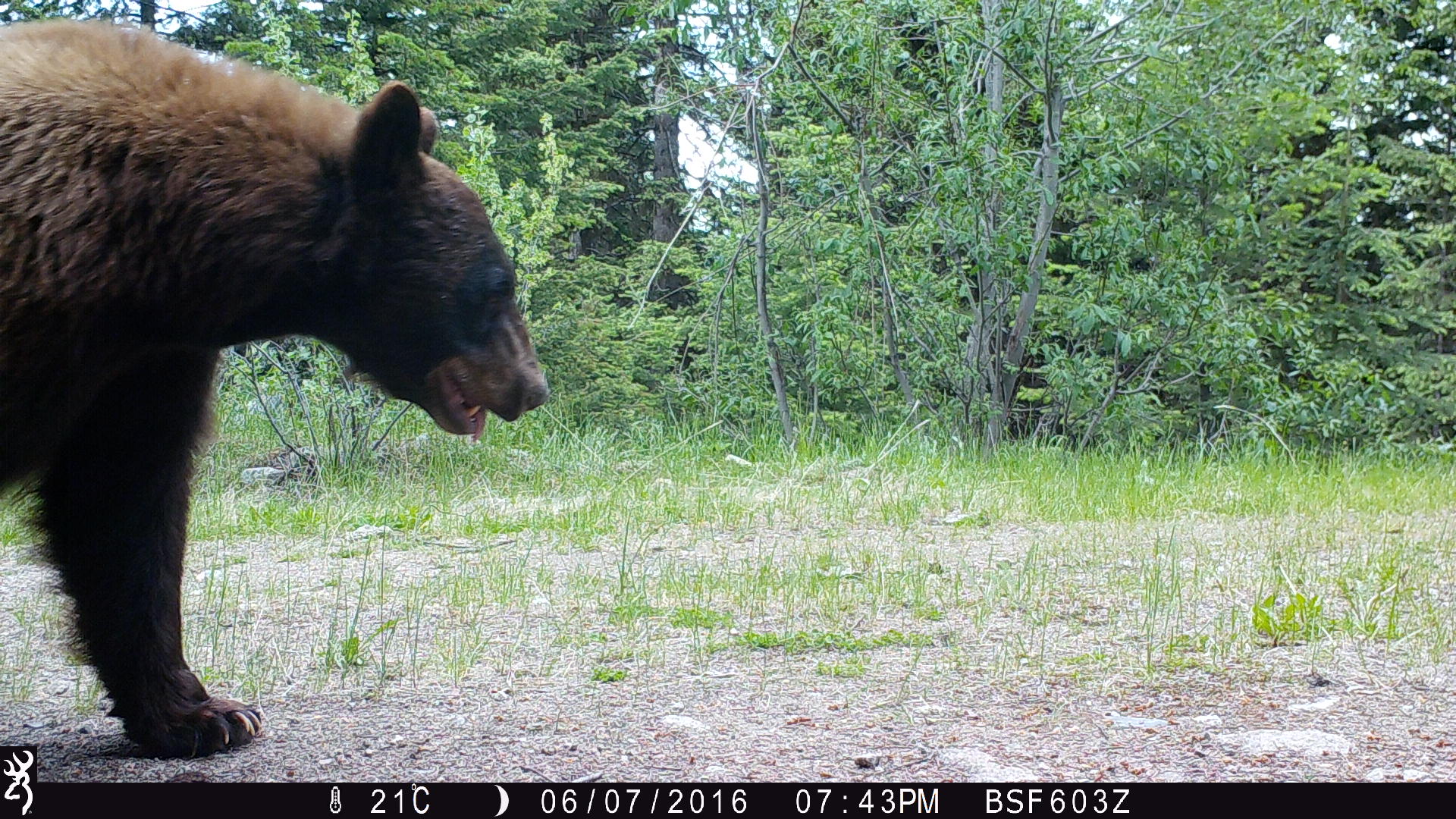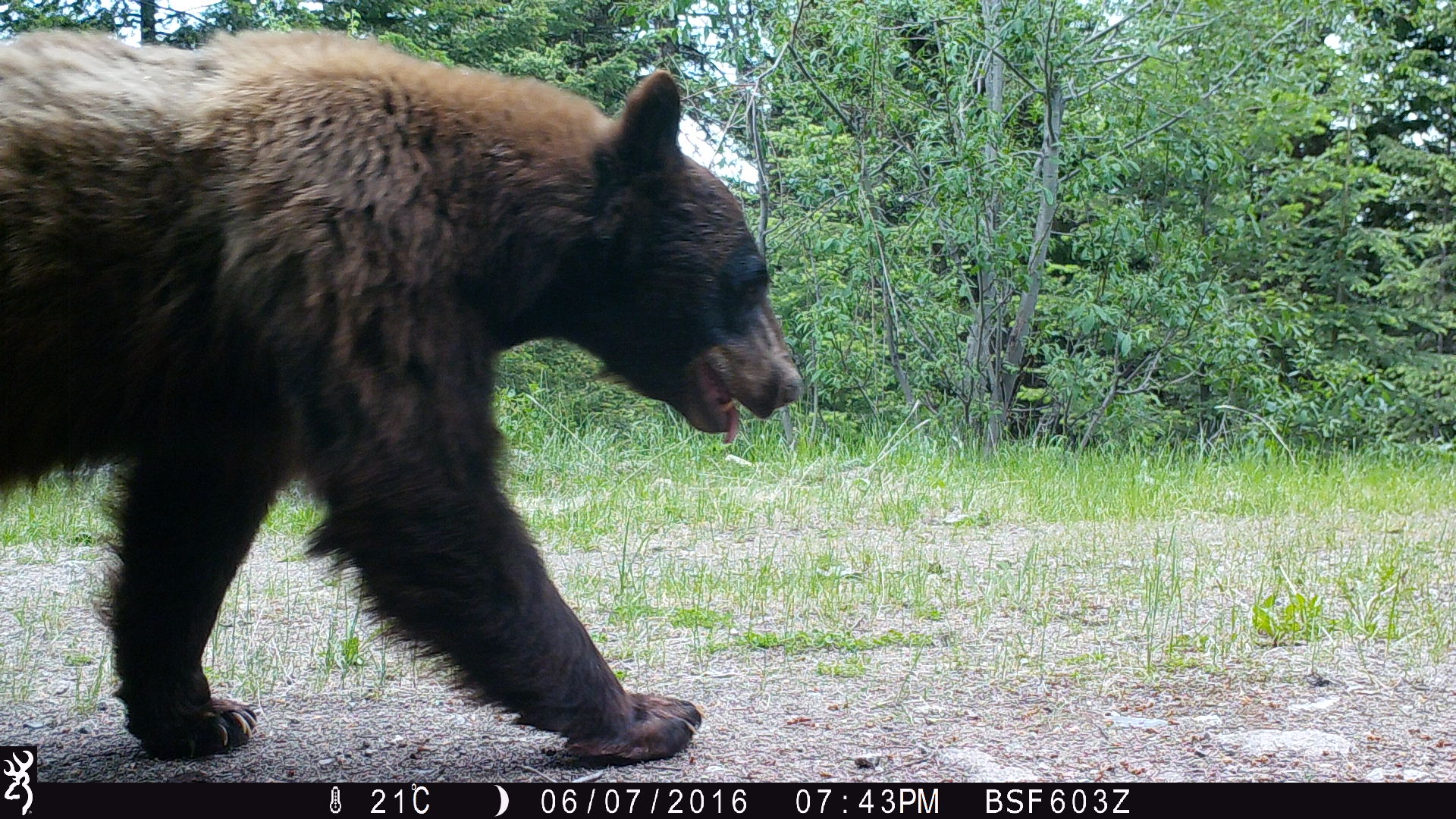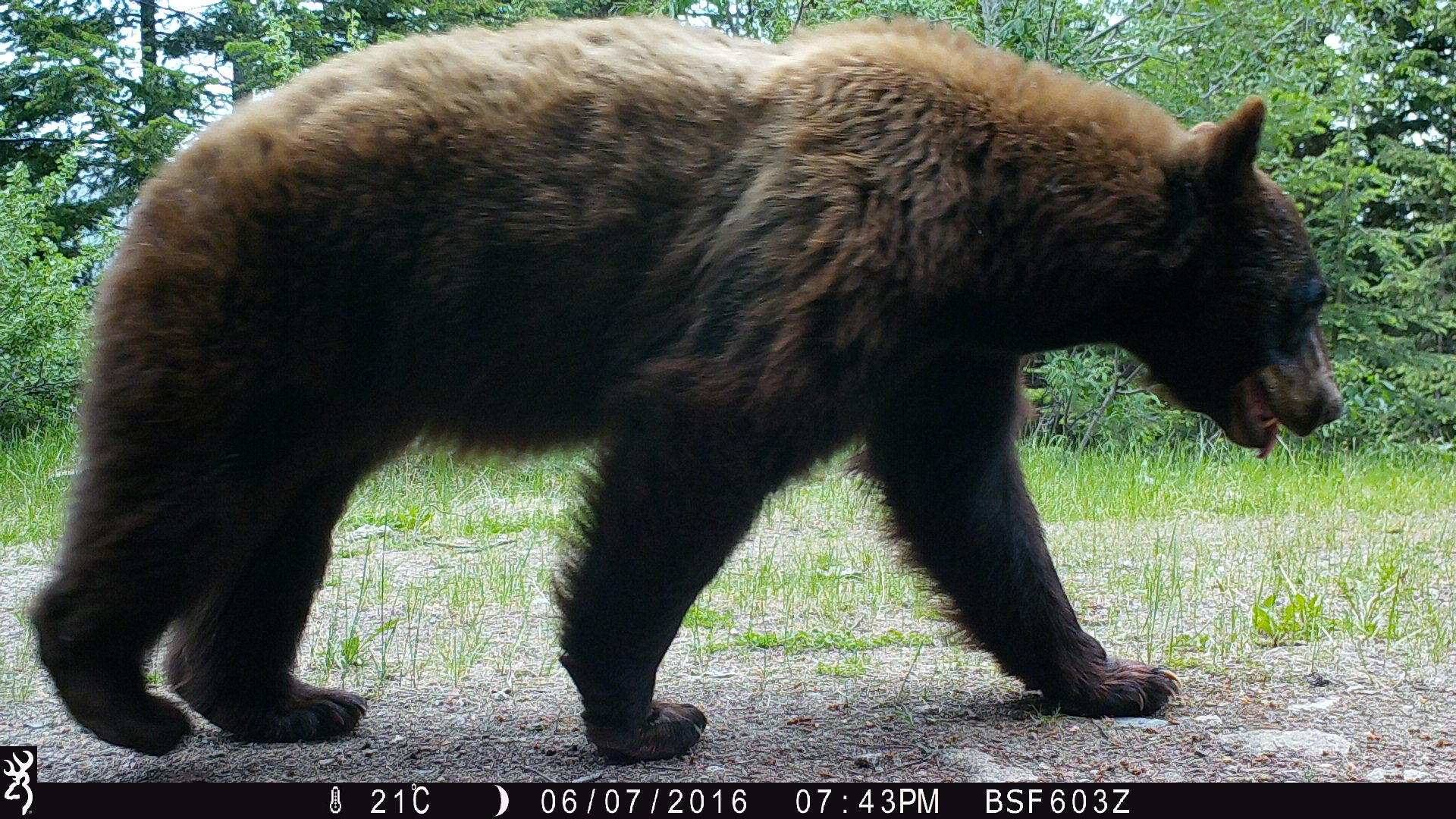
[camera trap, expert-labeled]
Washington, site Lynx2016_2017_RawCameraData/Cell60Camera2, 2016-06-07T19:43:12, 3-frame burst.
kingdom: Animalia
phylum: Chordata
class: Mammalia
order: Carnivora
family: Ursidae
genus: Ursus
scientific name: Ursus americanus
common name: american black bear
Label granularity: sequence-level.